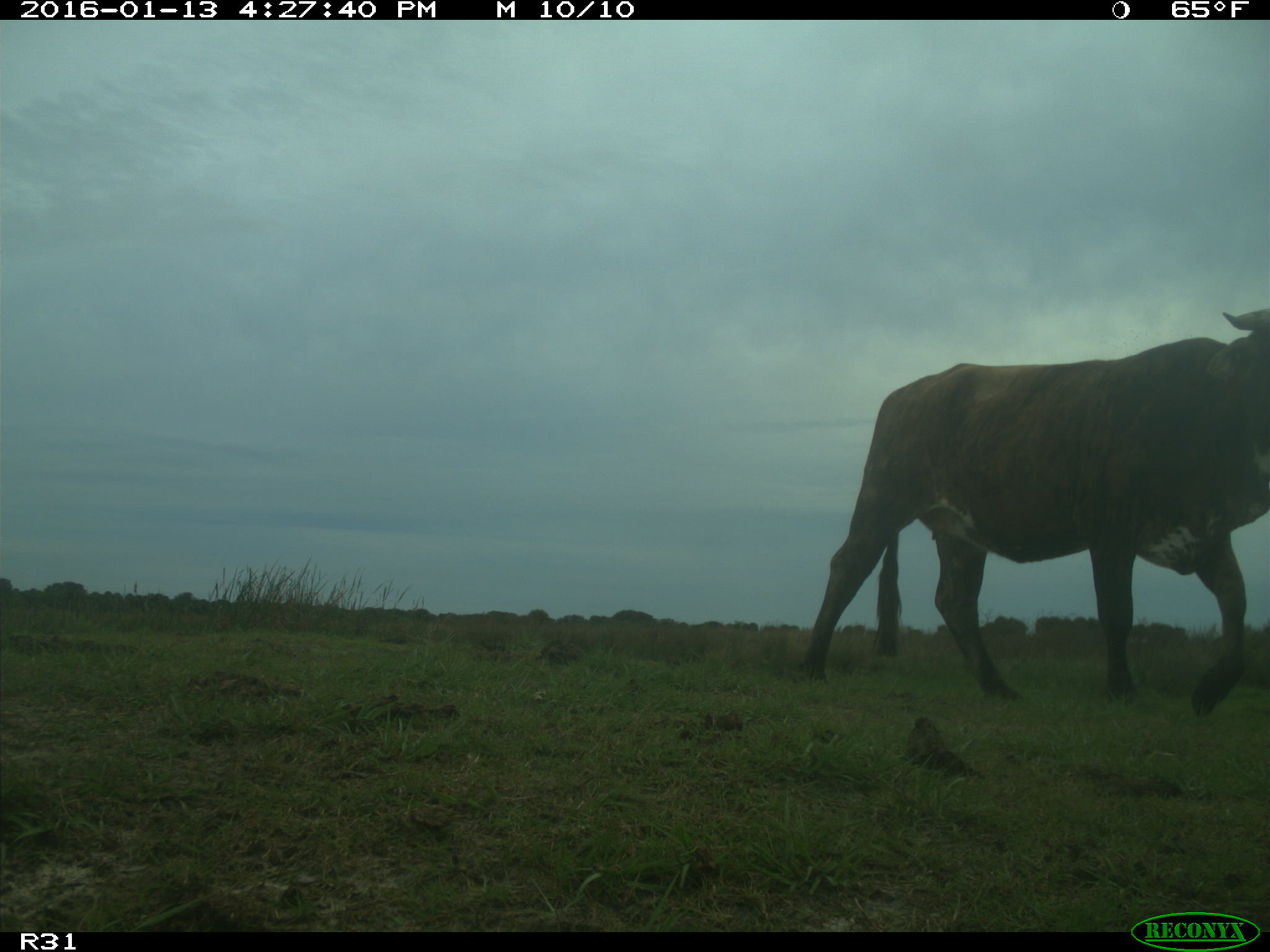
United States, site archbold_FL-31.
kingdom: Animalia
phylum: Chordata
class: Mammalia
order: Artiodactyla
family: Bovidae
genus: Bos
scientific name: Bos taurus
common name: domestic cow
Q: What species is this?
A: Bos taurus (domestic cow).